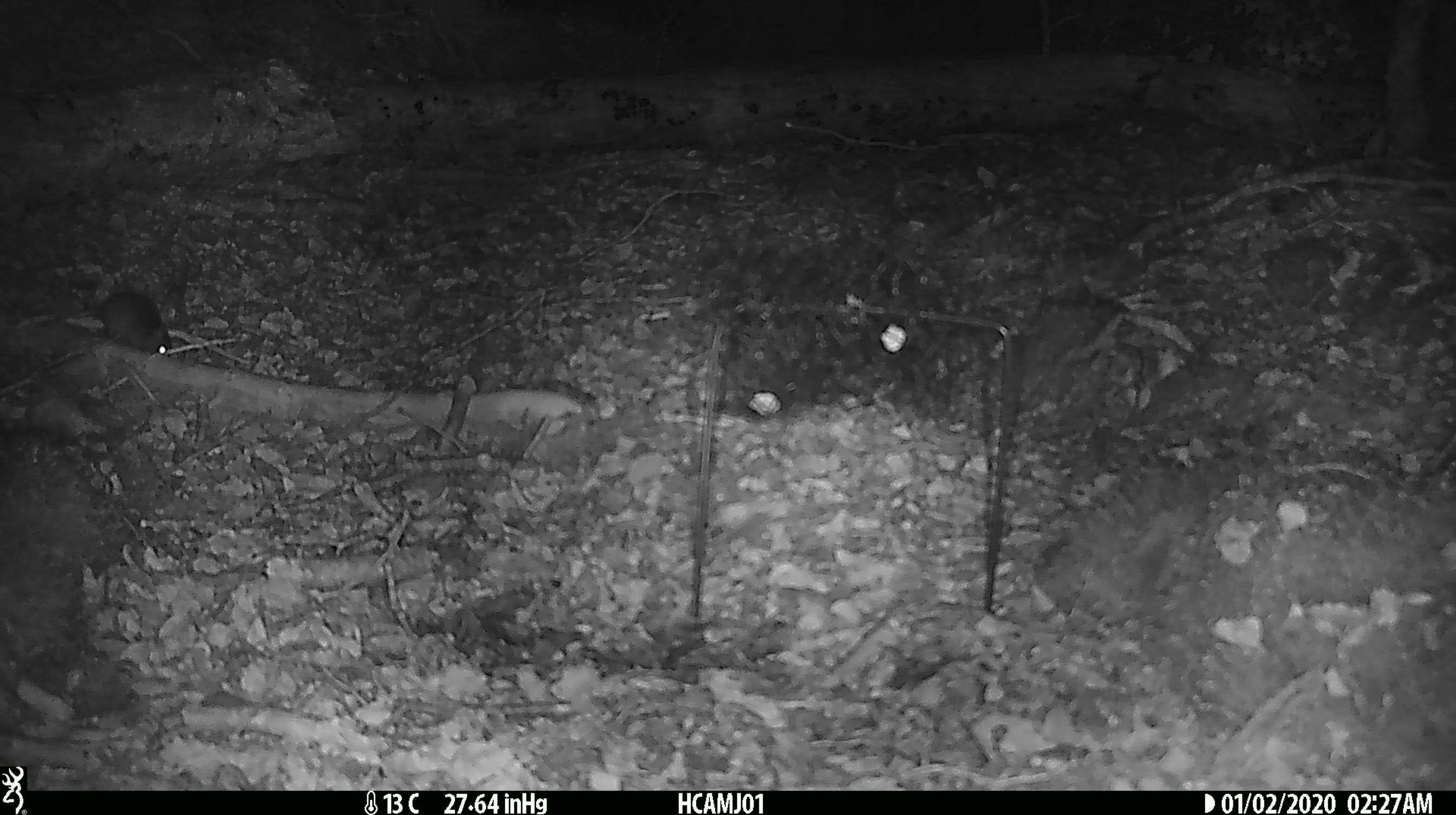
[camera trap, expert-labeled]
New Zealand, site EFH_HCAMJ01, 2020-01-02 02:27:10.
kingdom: Animalia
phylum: Chordata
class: Mammalia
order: Rodentia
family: Muridae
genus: Mus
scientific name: Mus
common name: mouse